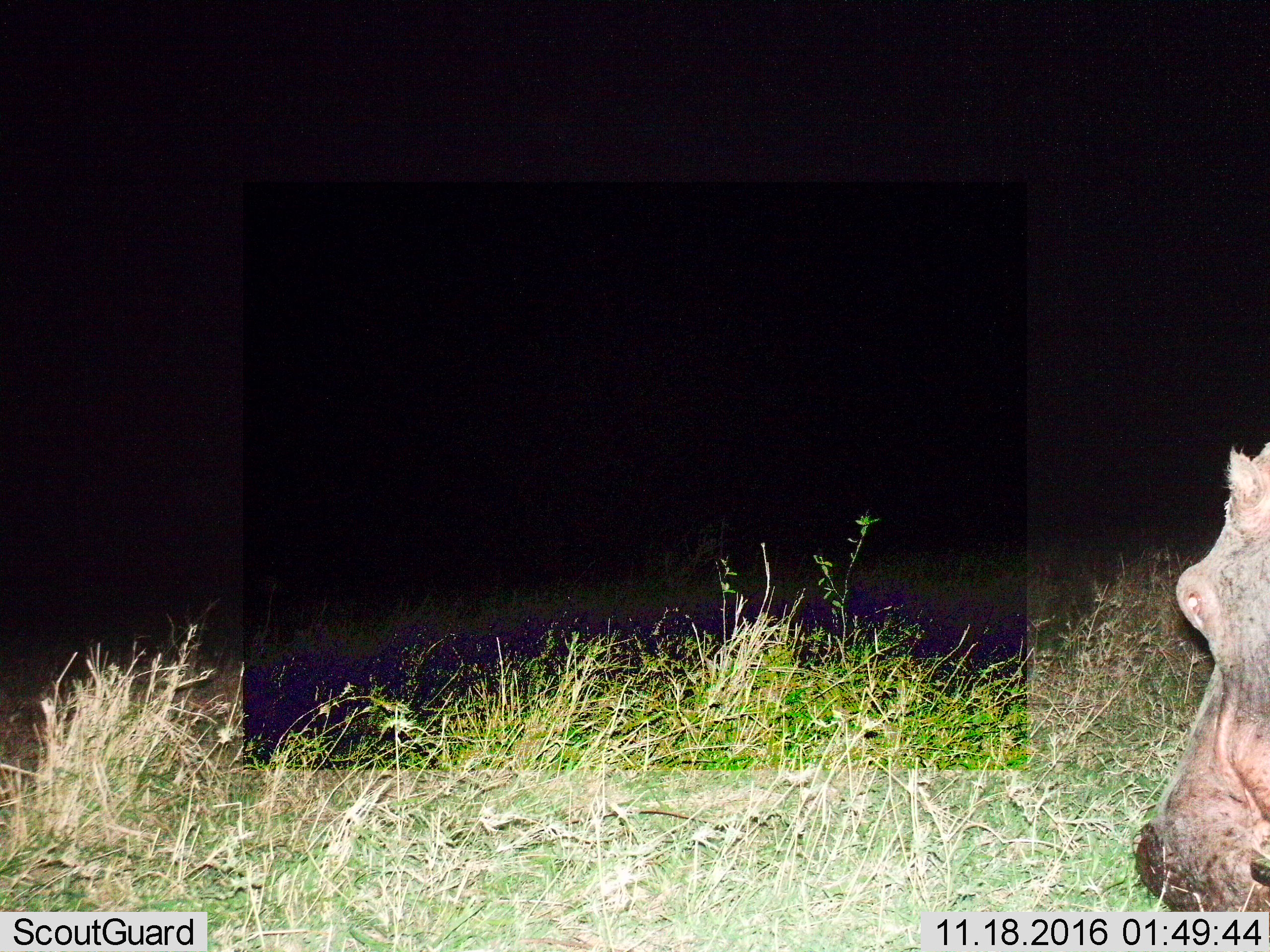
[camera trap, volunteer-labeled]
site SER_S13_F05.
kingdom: Animalia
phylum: Chordata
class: Mammalia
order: Artiodactyla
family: Hippopotamidae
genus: Hippopotamus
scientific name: Hippopotamus amphibius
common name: hippopotamus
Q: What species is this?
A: Hippopotamus (Hippopotamus amphibius).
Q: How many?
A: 1.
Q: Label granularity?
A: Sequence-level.